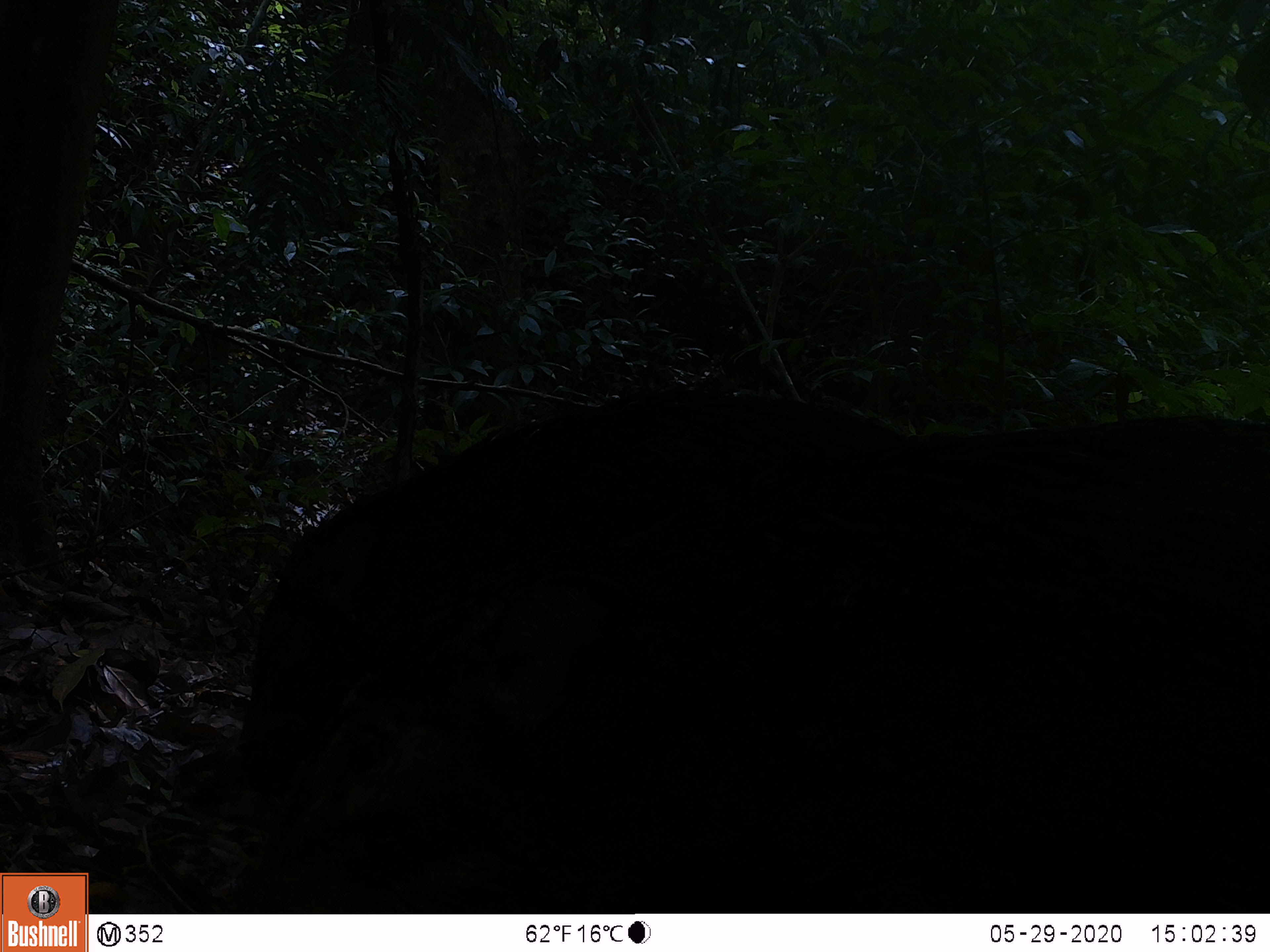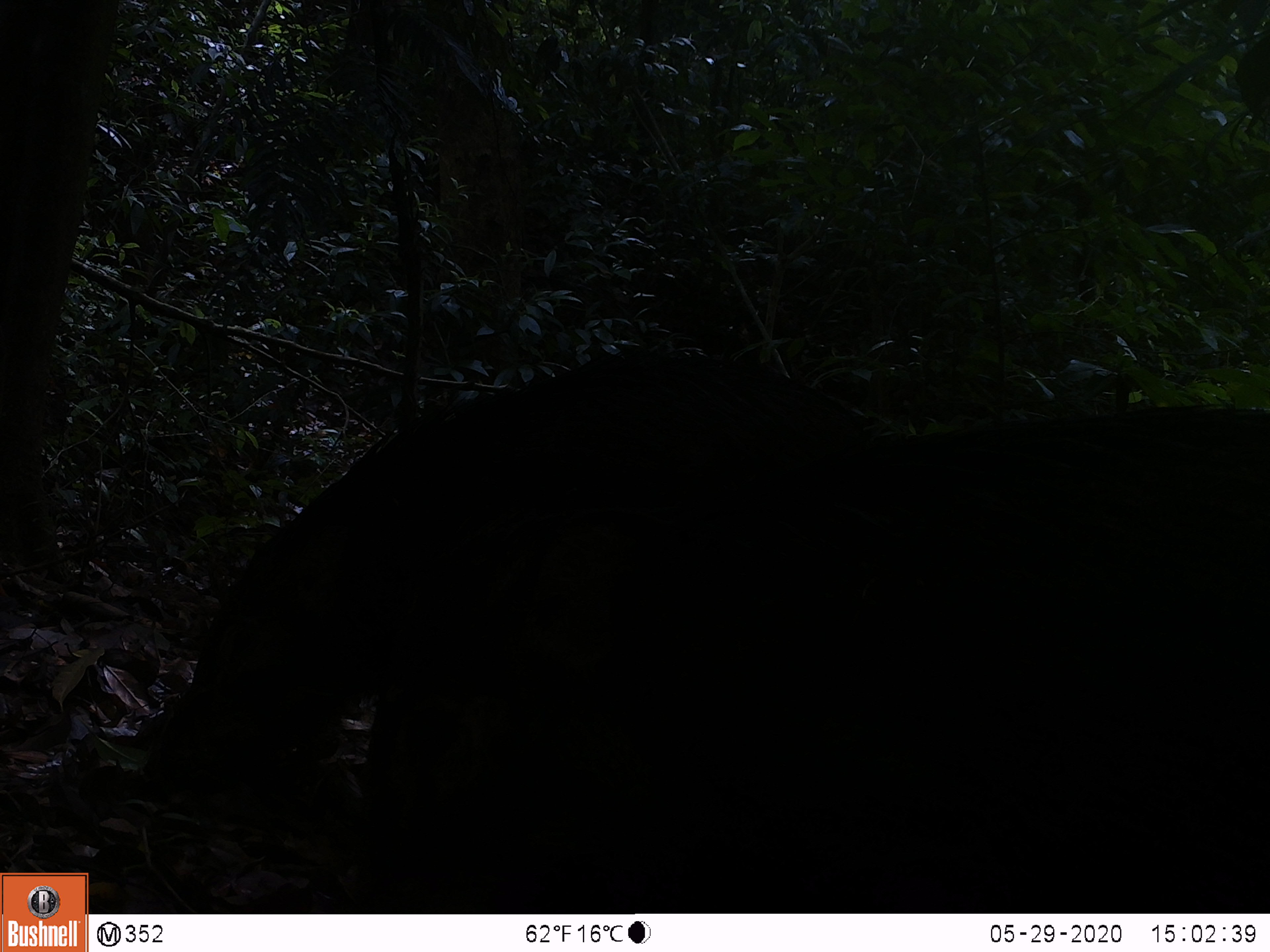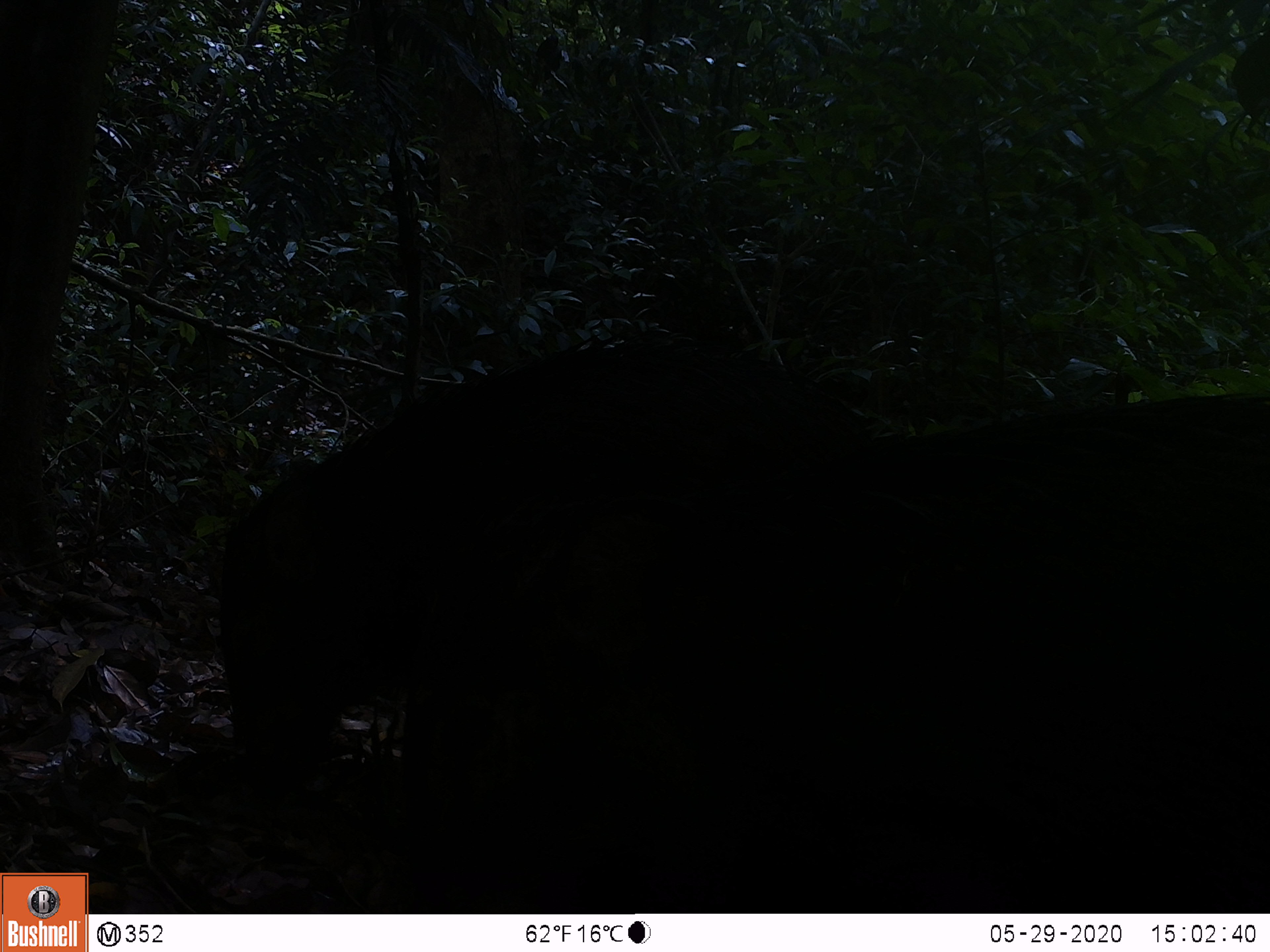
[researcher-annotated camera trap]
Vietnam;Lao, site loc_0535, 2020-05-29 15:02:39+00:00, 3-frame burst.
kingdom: Animalia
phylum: Chordata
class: Mammalia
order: Artiodactyla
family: Suidae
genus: Sus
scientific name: Sus scrofa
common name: eurasian wild pig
Eurasian wild pig (Sus scrofa). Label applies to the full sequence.